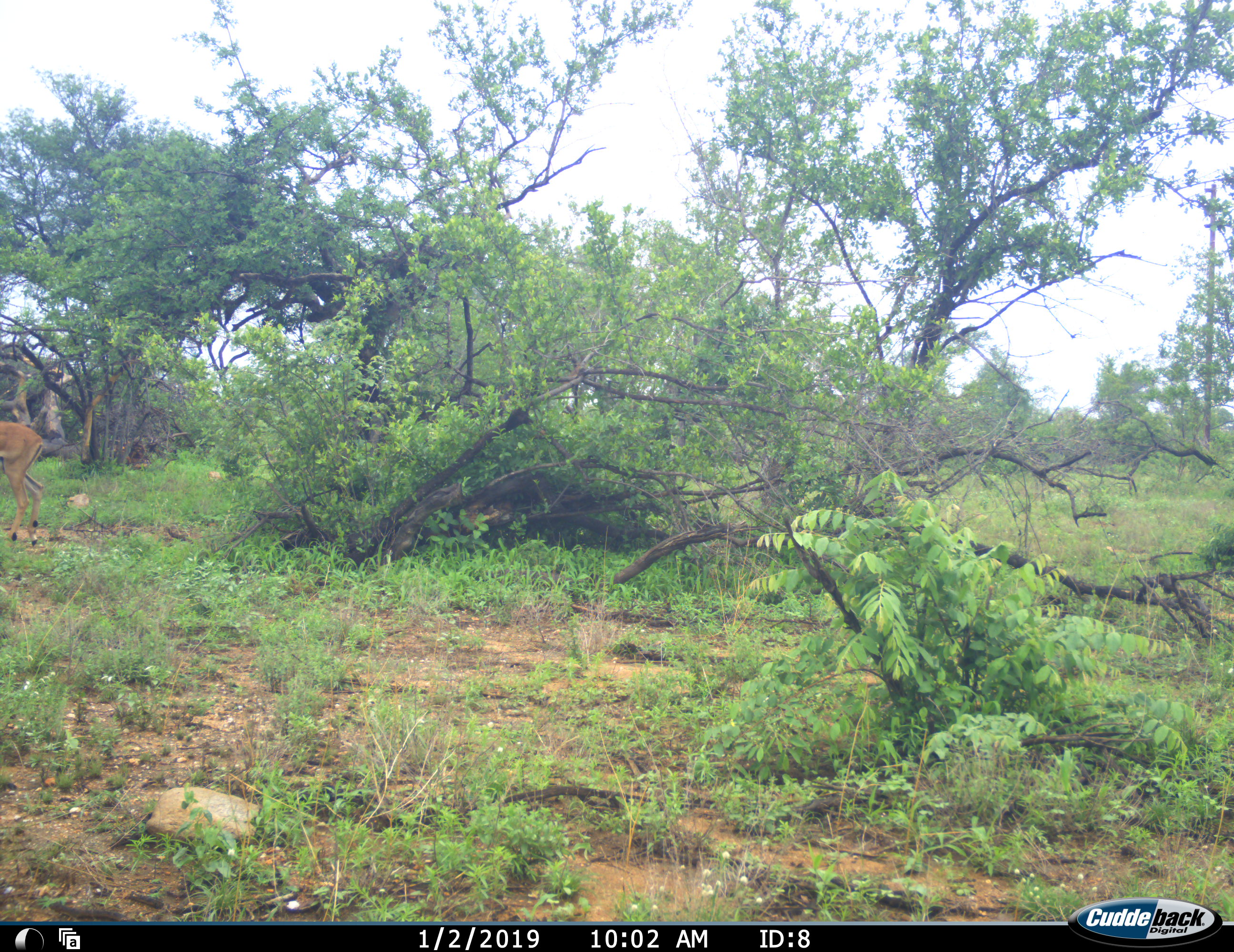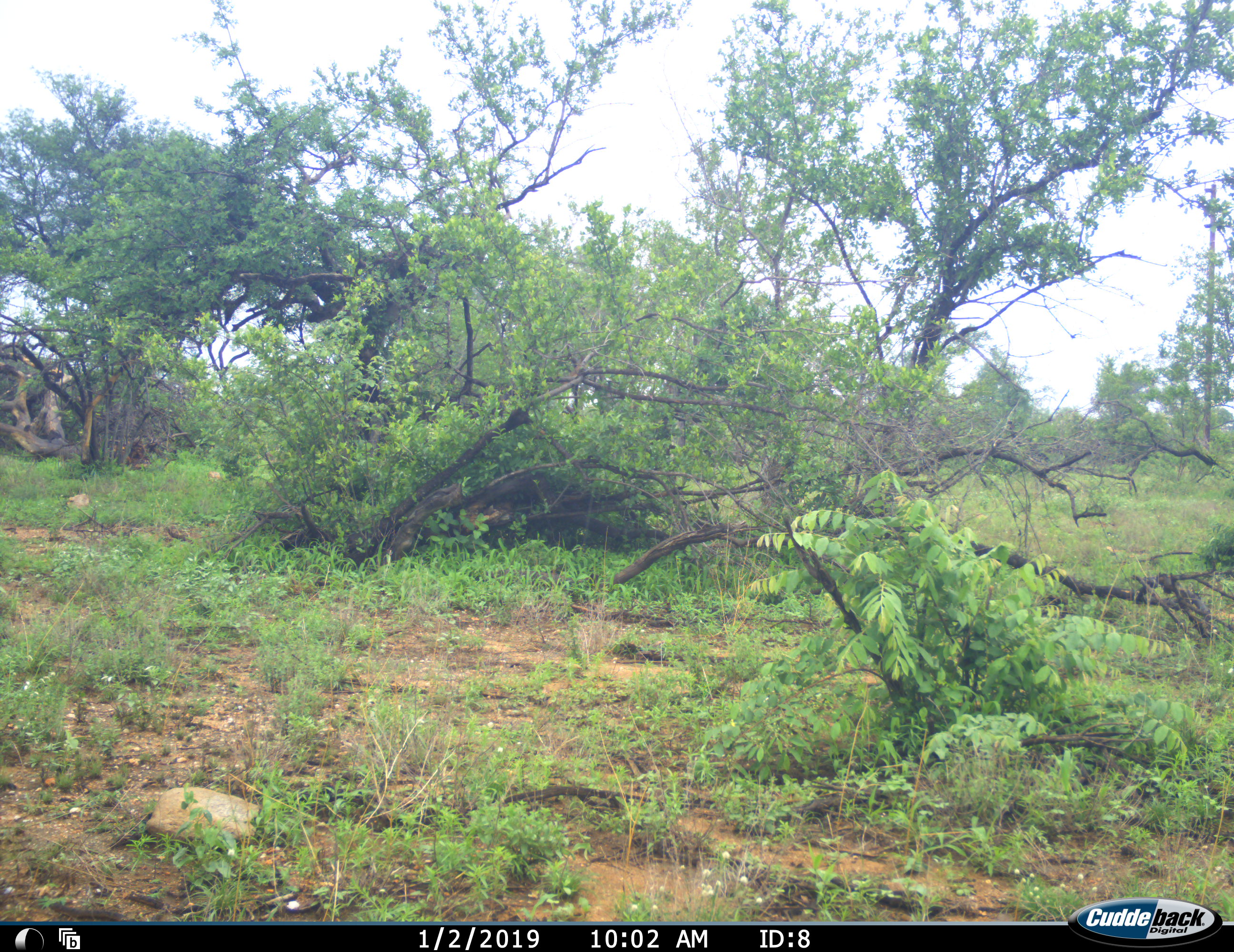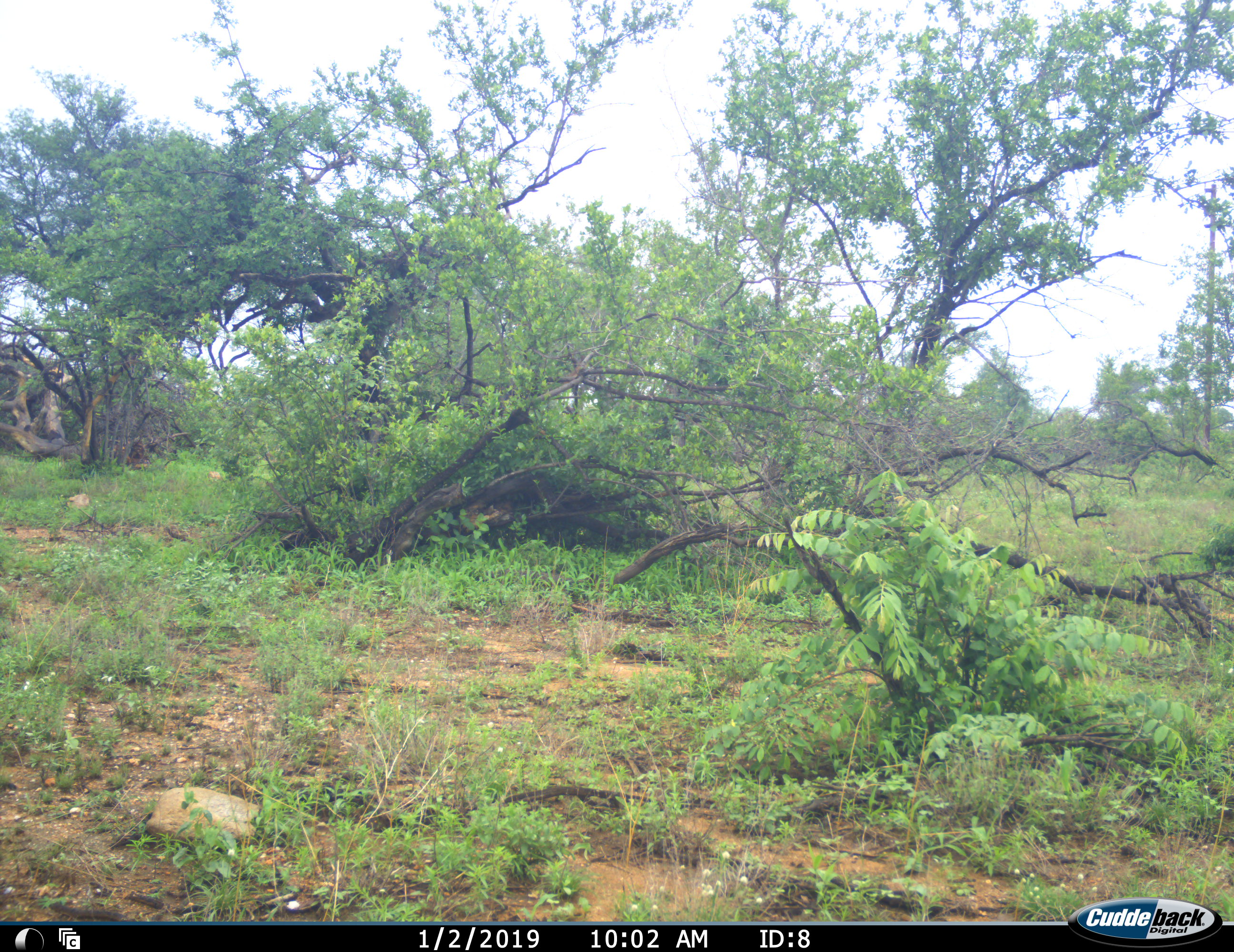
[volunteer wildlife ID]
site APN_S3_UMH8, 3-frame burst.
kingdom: Animalia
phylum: Chordata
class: Mammalia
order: Artiodactyla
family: Bovidae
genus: Aepyceros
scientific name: Aepyceros melampus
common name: impala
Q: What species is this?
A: Impala (Aepyceros melampus).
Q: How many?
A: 1.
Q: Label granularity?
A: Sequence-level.